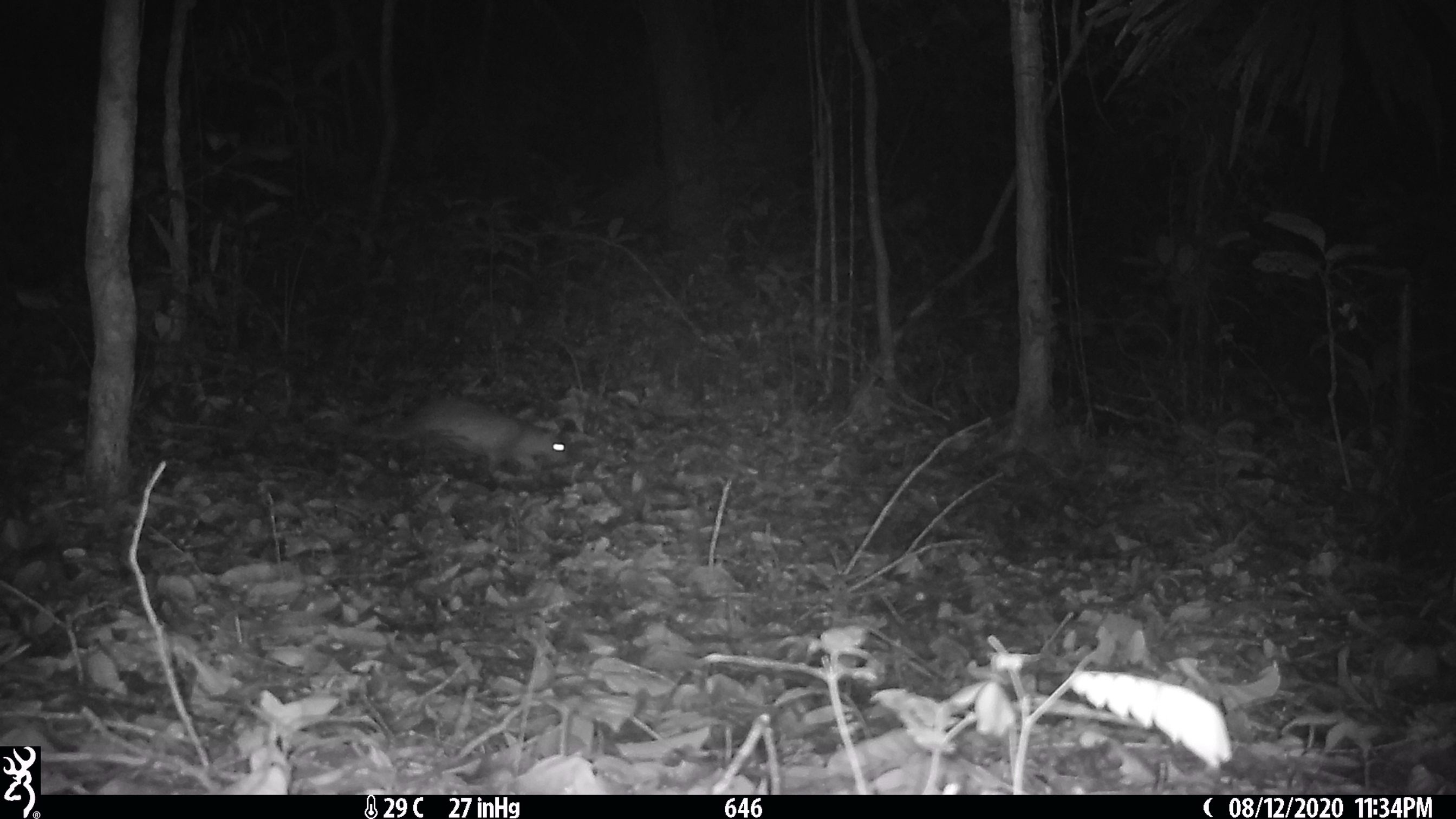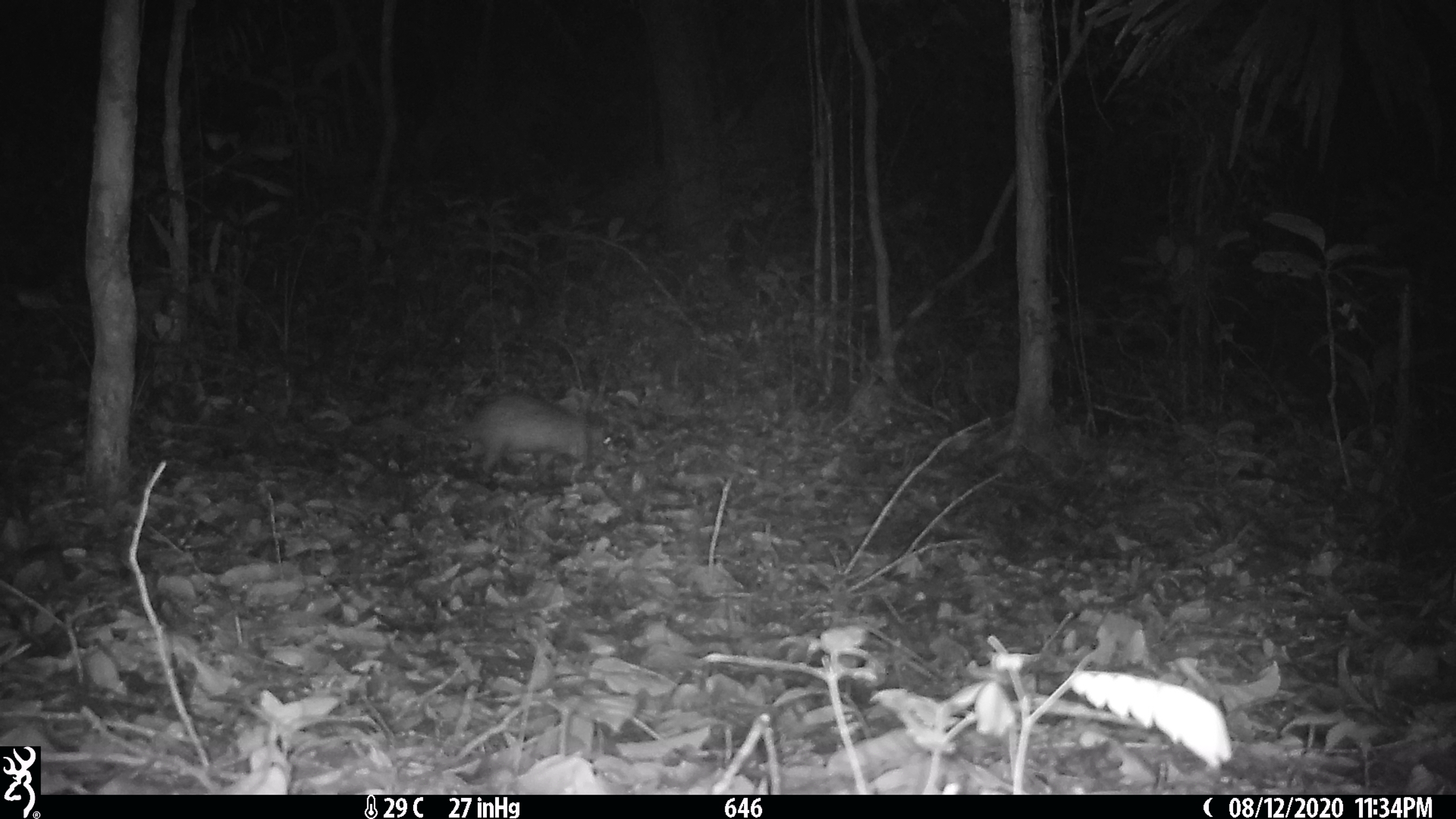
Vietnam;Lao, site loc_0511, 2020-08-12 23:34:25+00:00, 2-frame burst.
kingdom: Animalia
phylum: Chordata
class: Mammalia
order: Rodentia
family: Hystricidae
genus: Atherurus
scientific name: Atherurus macrourus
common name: asiatic brush-tailed porcupine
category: asiatic brush tailed porcupine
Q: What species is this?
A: Asiatic brush tailed porcupine (asiatic brush-tailed porcupine) (Atherurus macrourus).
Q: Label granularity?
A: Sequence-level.